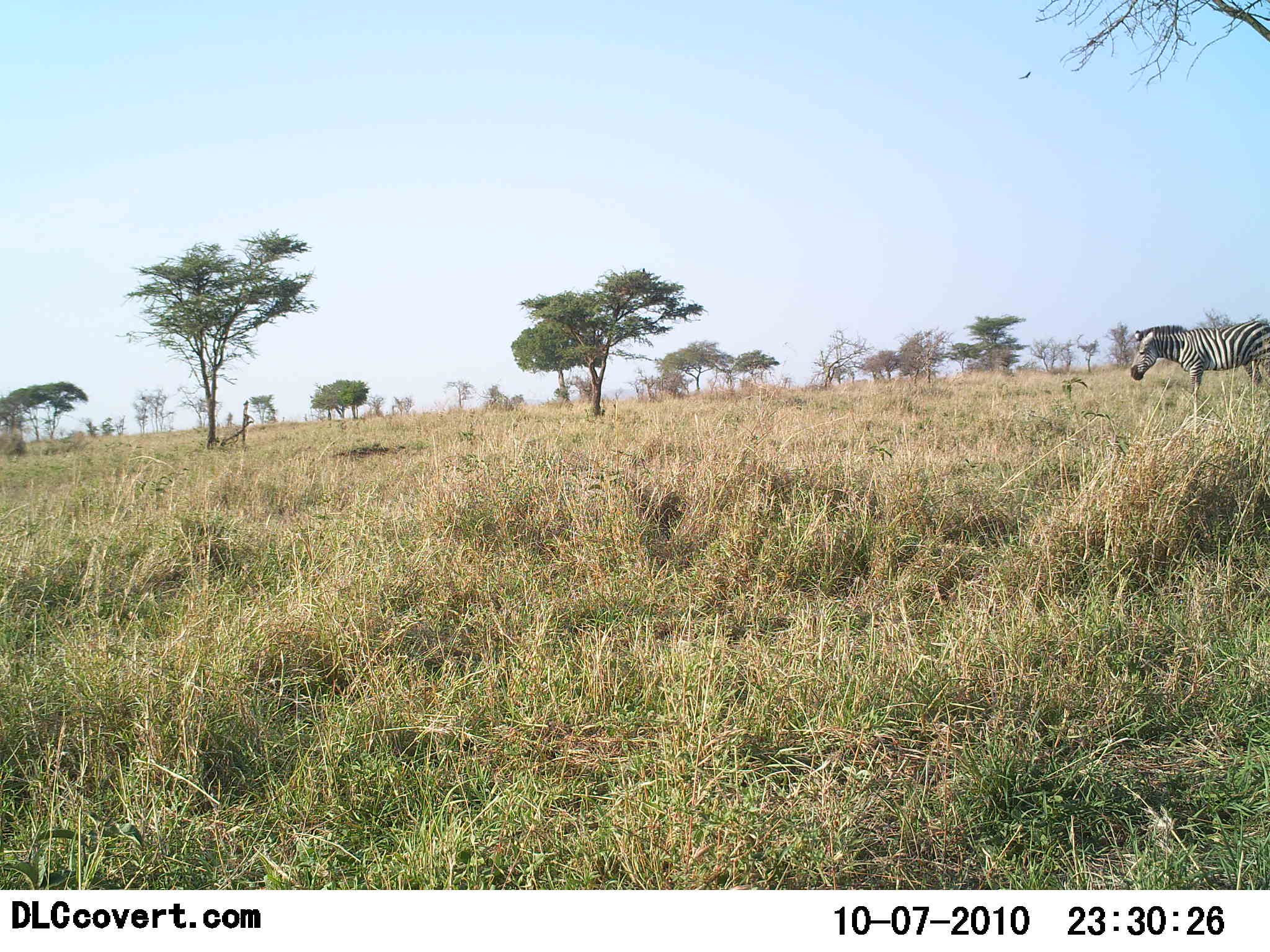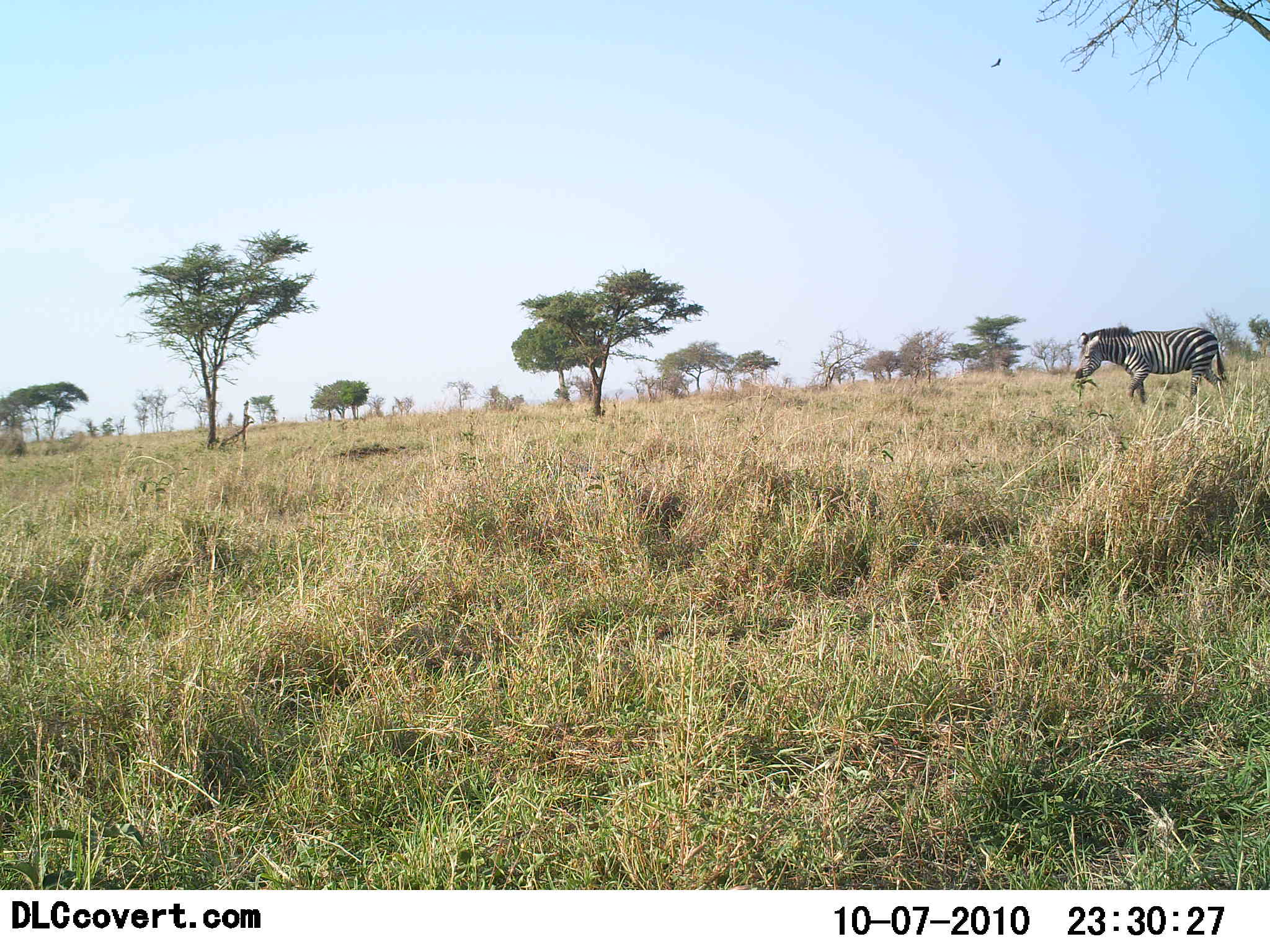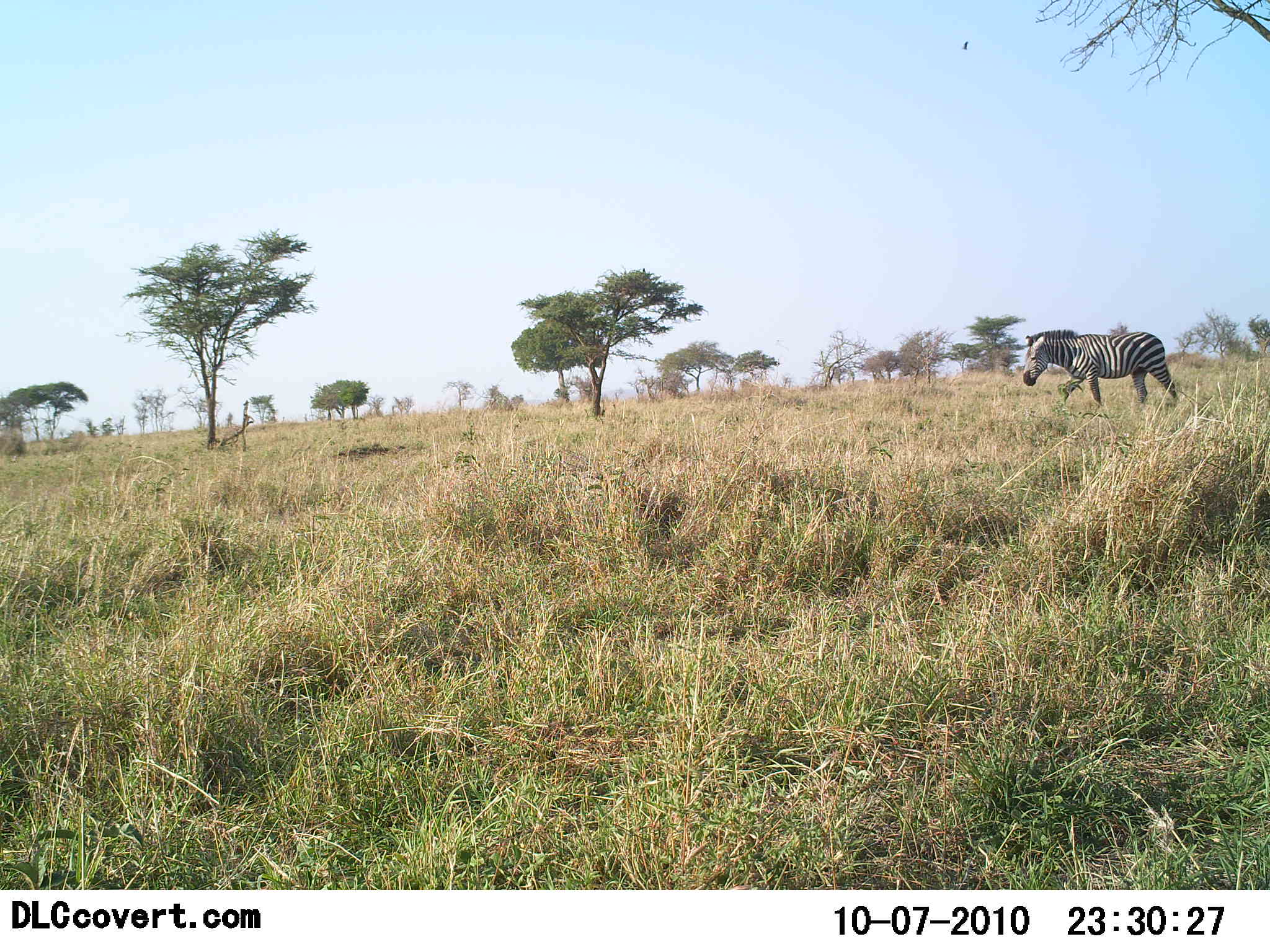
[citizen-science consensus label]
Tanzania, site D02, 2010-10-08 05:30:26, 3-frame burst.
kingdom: Animalia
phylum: Chordata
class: Mammalia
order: Perissodactyla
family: Equidae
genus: Equus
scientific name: Equus quagga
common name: plains zebra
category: zebra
Zebra (plains zebra) (Equus quagga), count 1. Behavior (volunteer vote fractions): standing 7%, resting 0%, moving 86%, interacting 0%. Young present (vote fraction): 0%. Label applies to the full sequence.